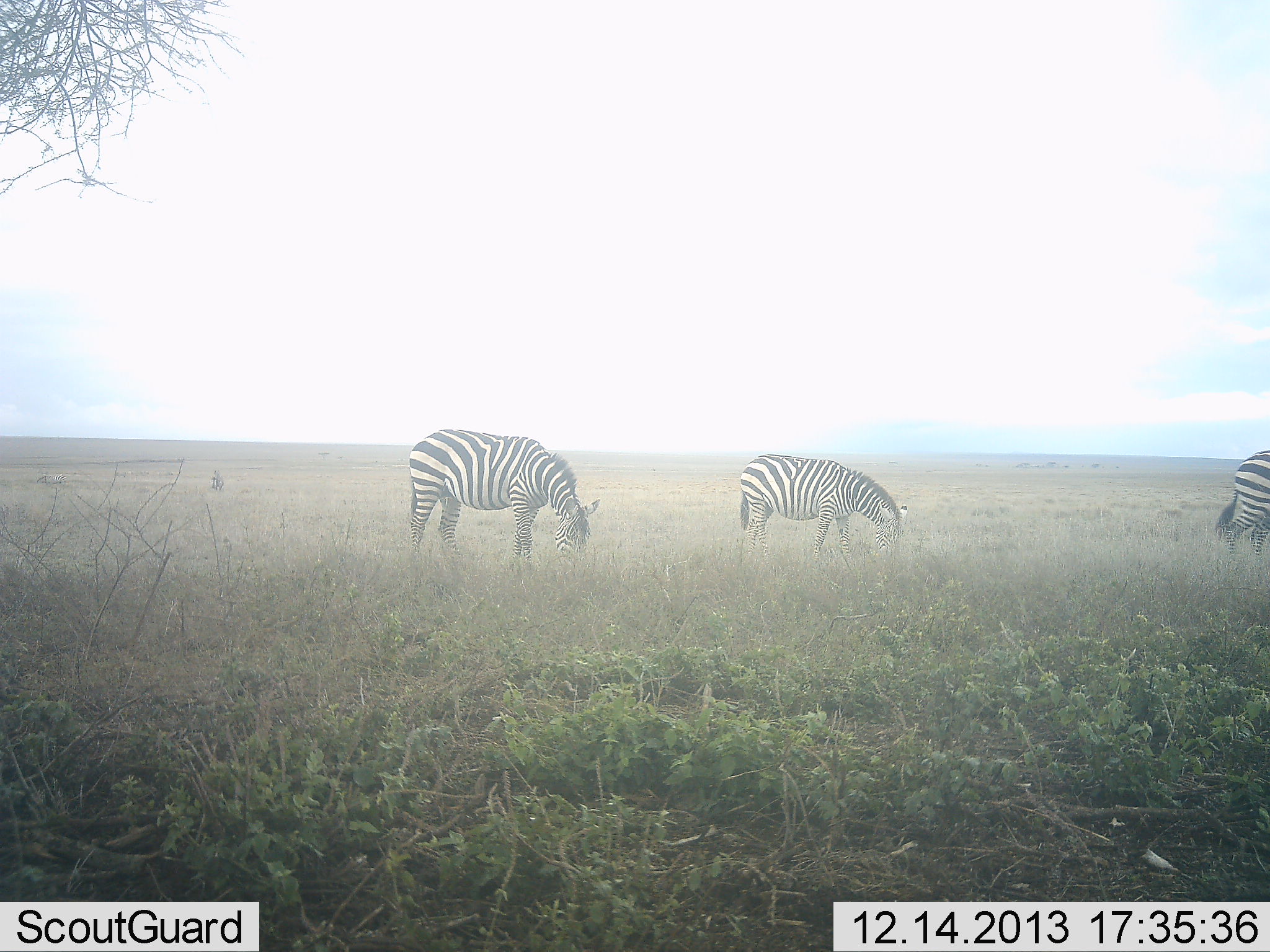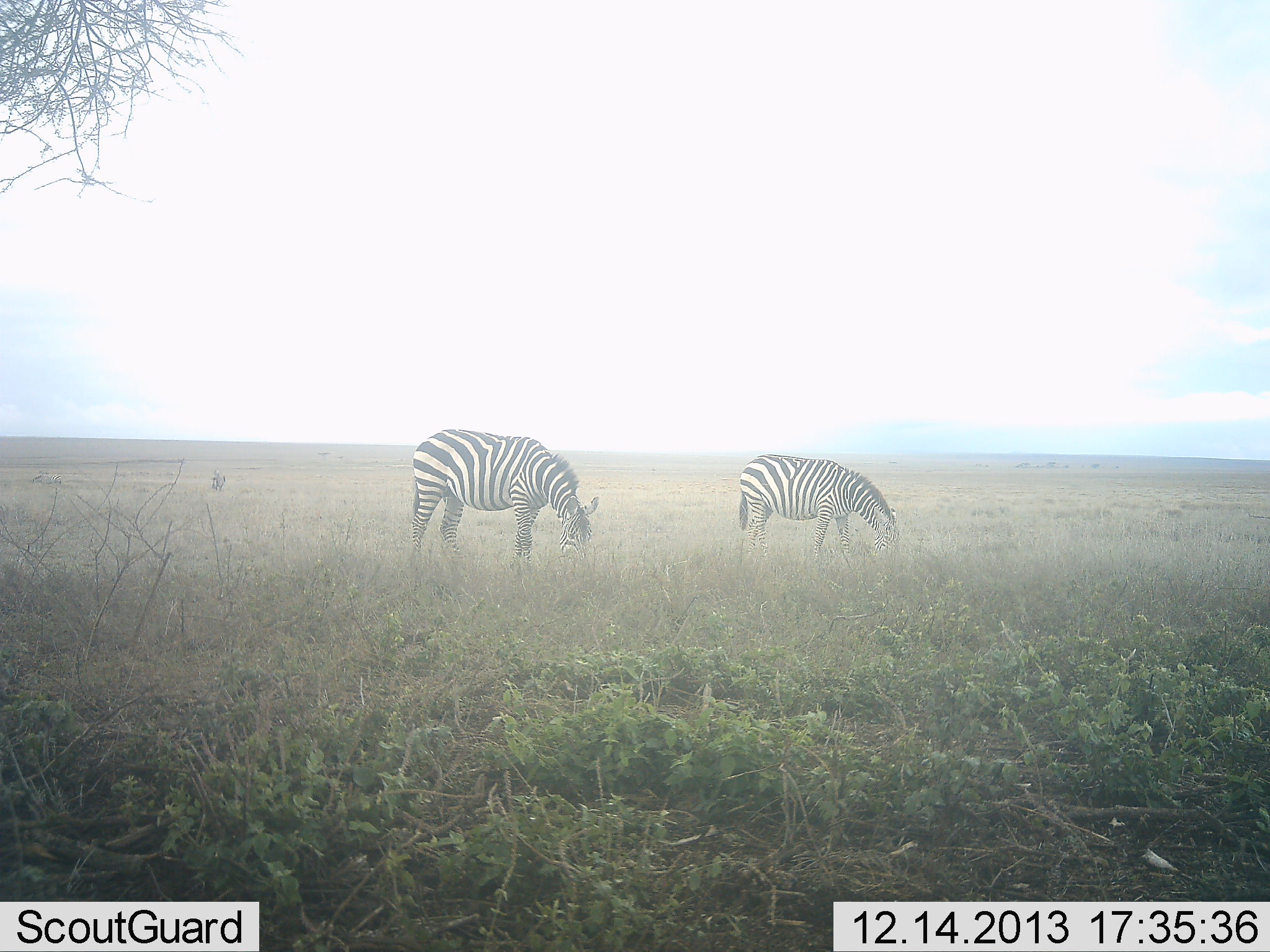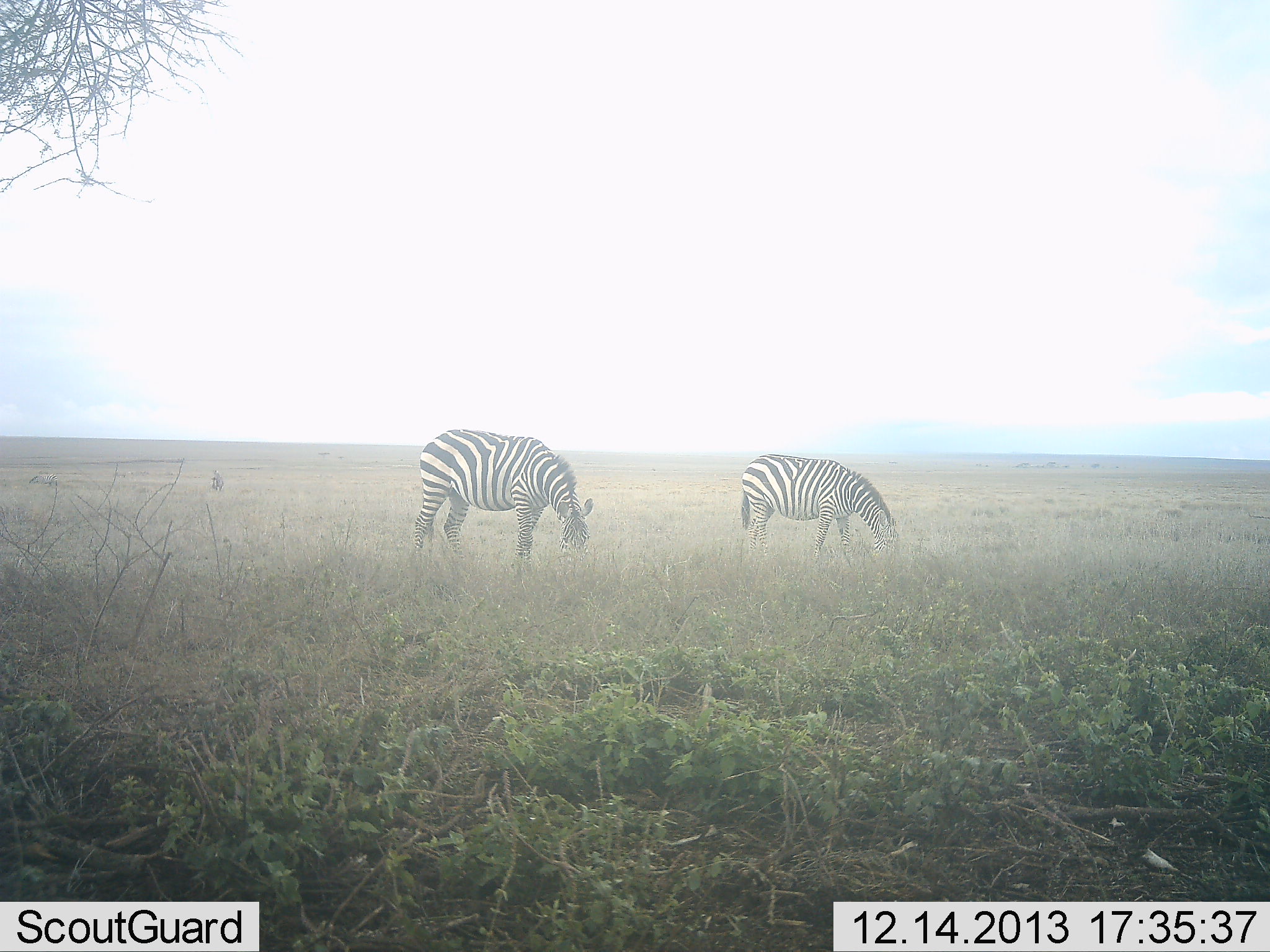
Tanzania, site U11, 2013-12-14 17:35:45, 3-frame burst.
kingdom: Animalia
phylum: Chordata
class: Mammalia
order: Perissodactyla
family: Equidae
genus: Equus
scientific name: Equus quagga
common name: plains zebra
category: zebra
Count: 3.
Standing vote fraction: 40%.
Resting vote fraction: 0%.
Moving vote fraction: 80%.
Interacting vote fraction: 0%.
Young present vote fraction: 0%.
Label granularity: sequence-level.